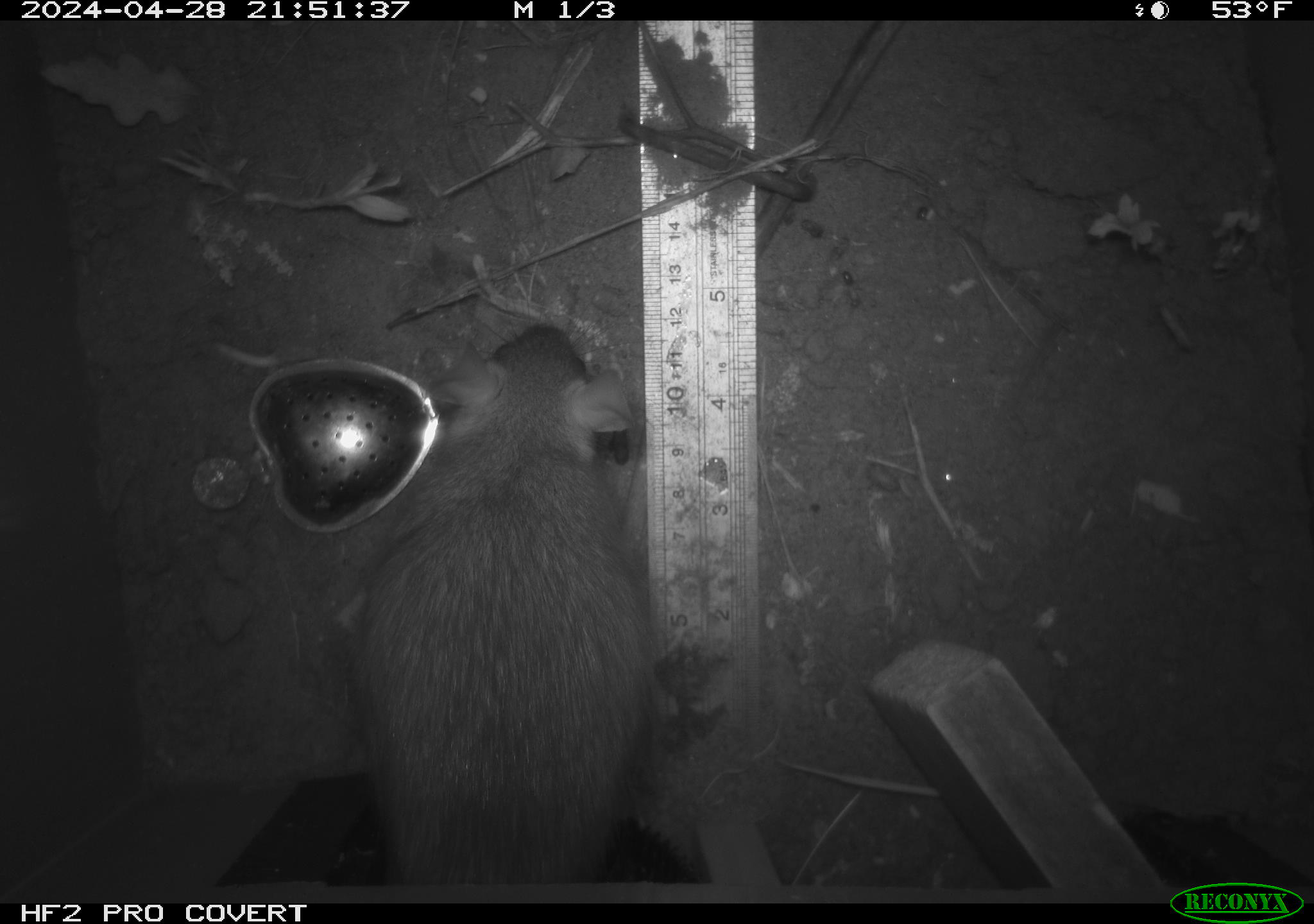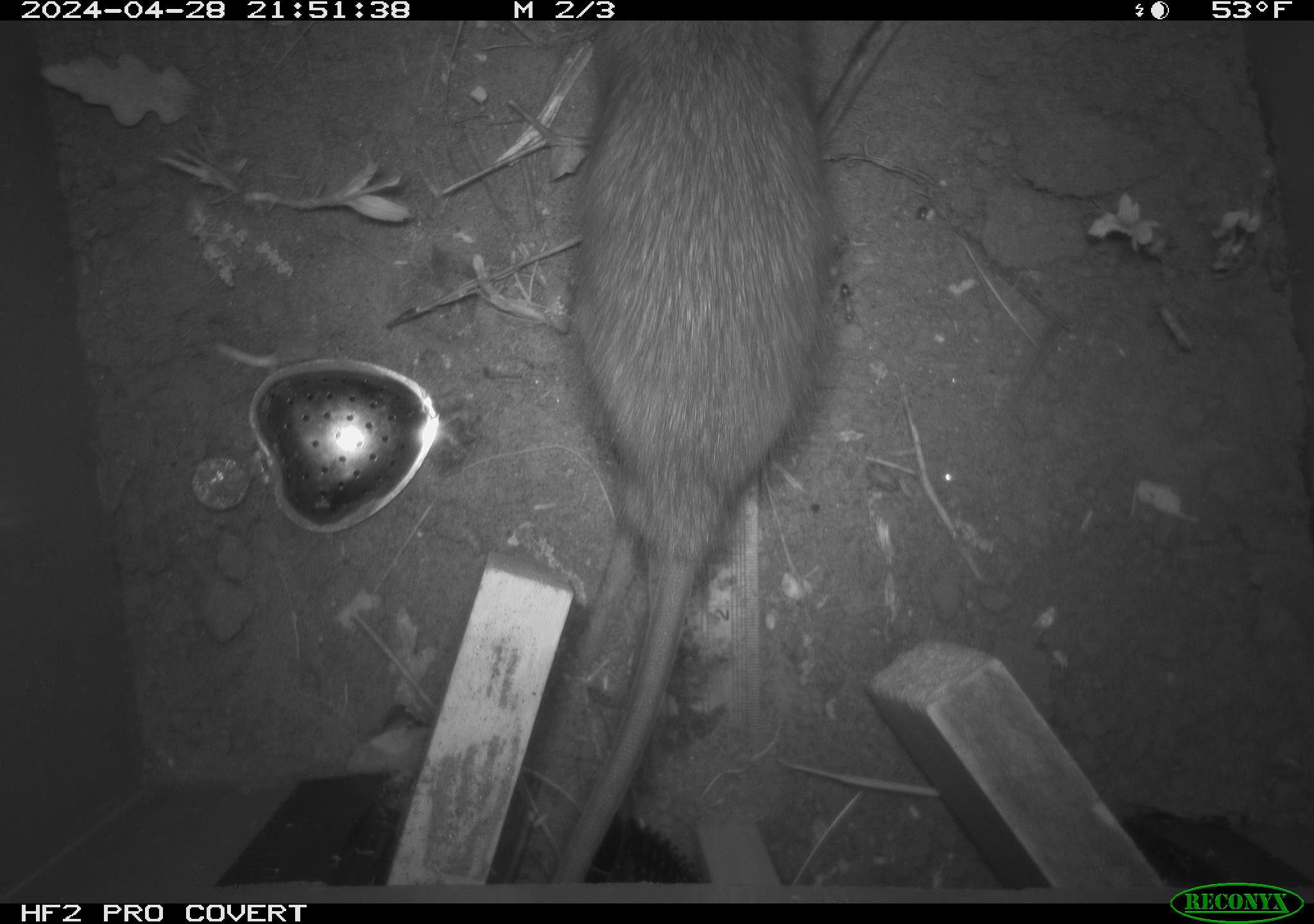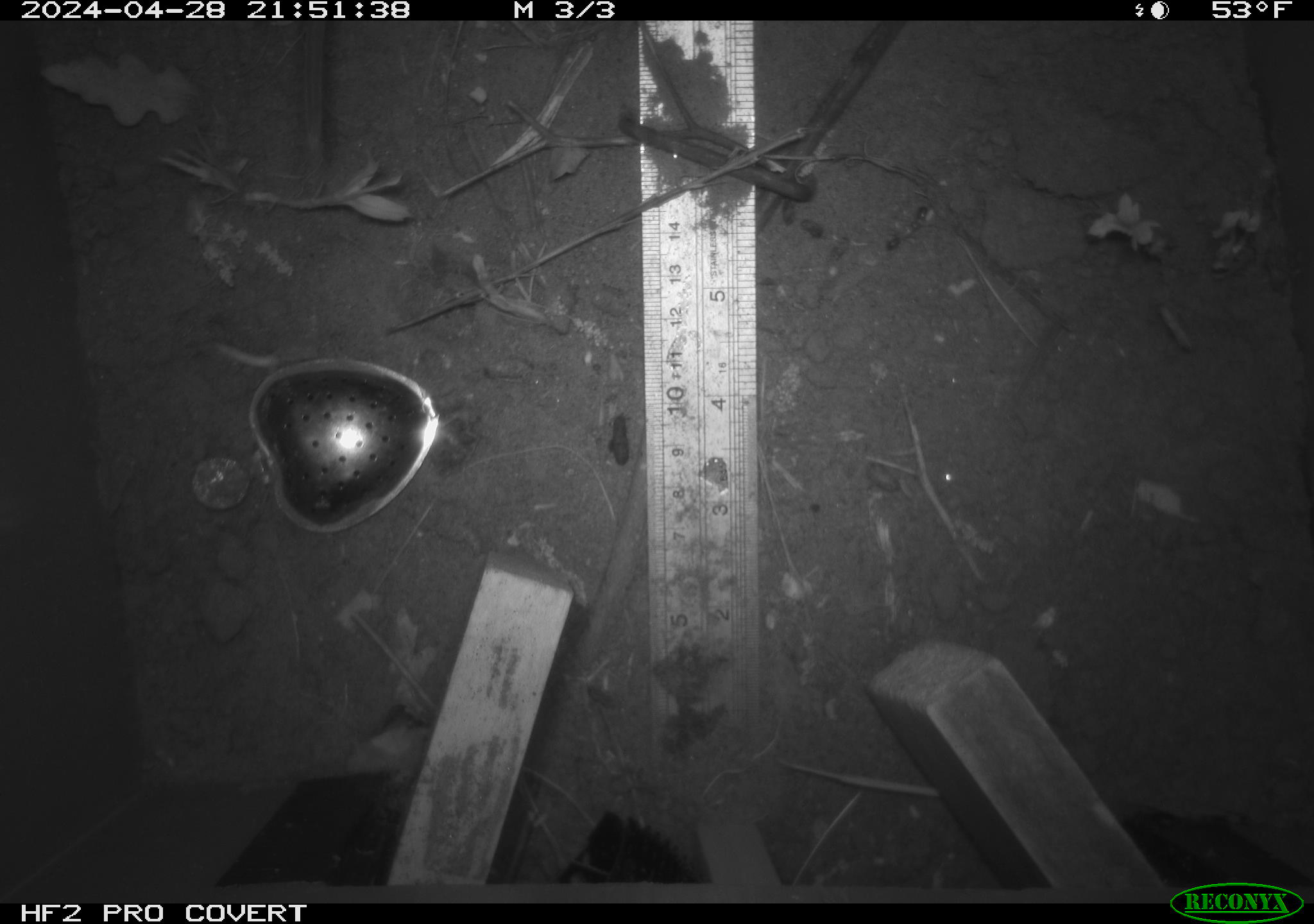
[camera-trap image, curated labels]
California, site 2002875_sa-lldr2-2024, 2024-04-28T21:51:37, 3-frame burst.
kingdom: Animalia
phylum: Chordata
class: Mammalia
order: Rodentia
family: Muridae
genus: Rattus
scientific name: Rattus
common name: rat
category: rattus species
Rattus species (rat) (Rattus).